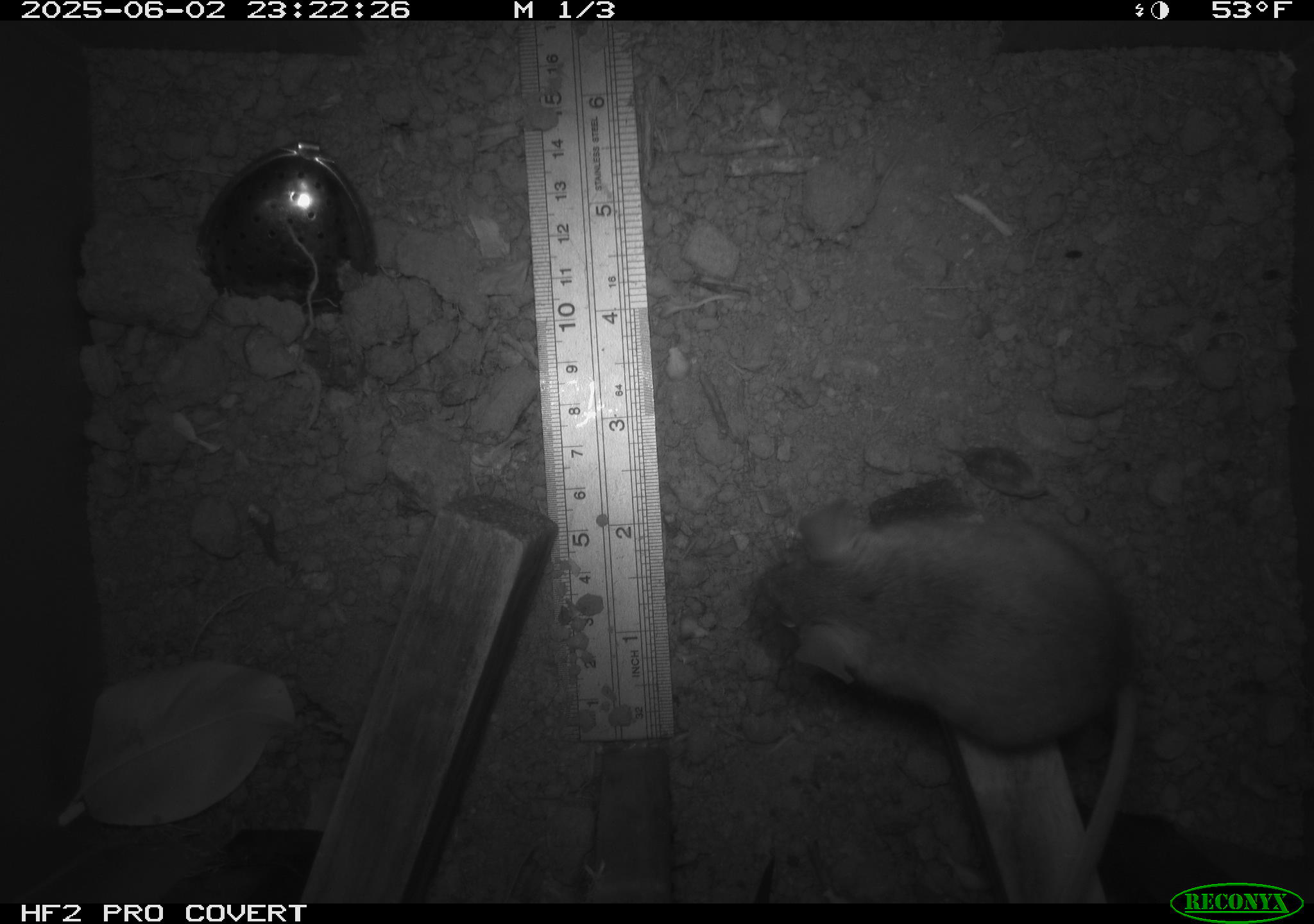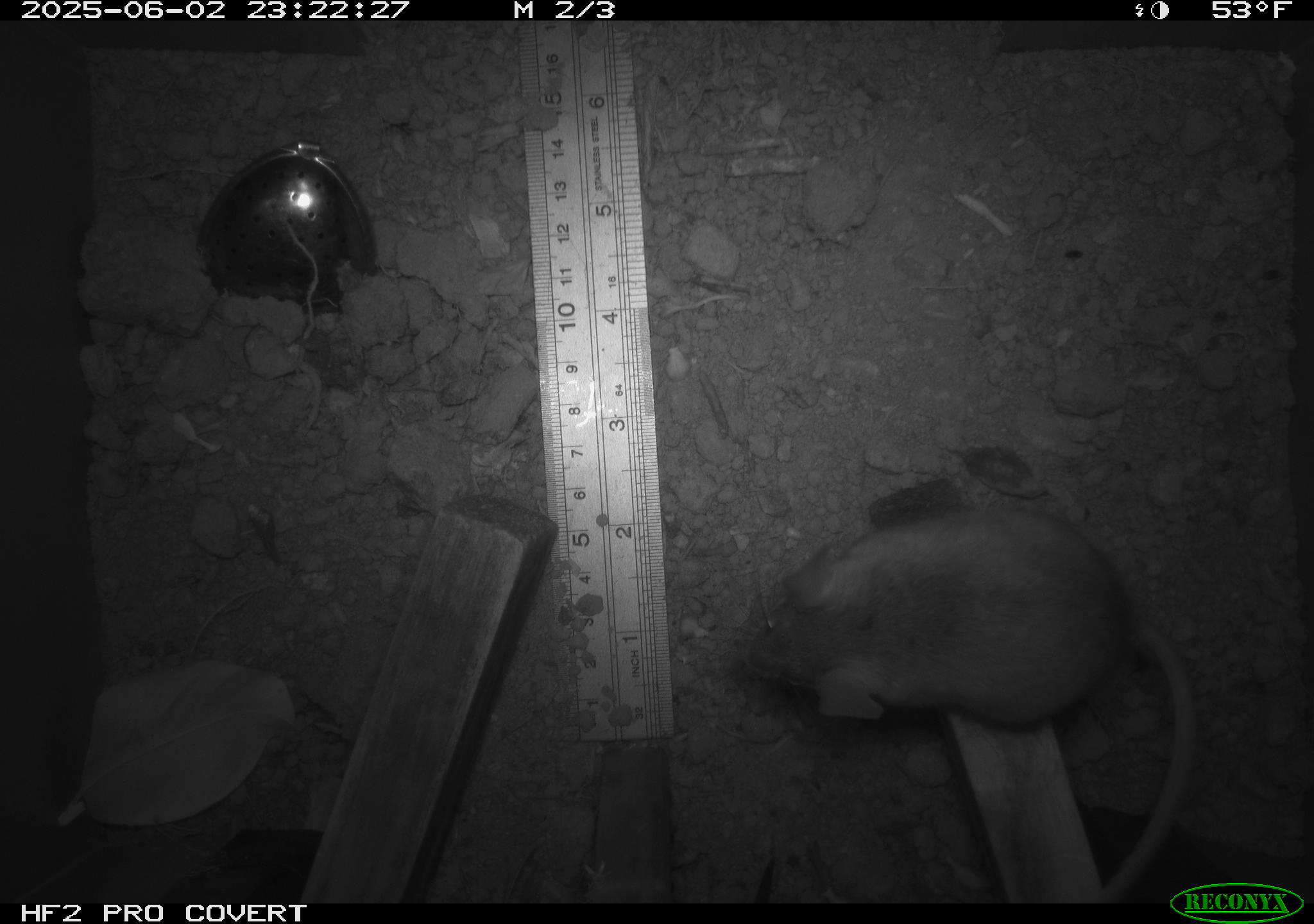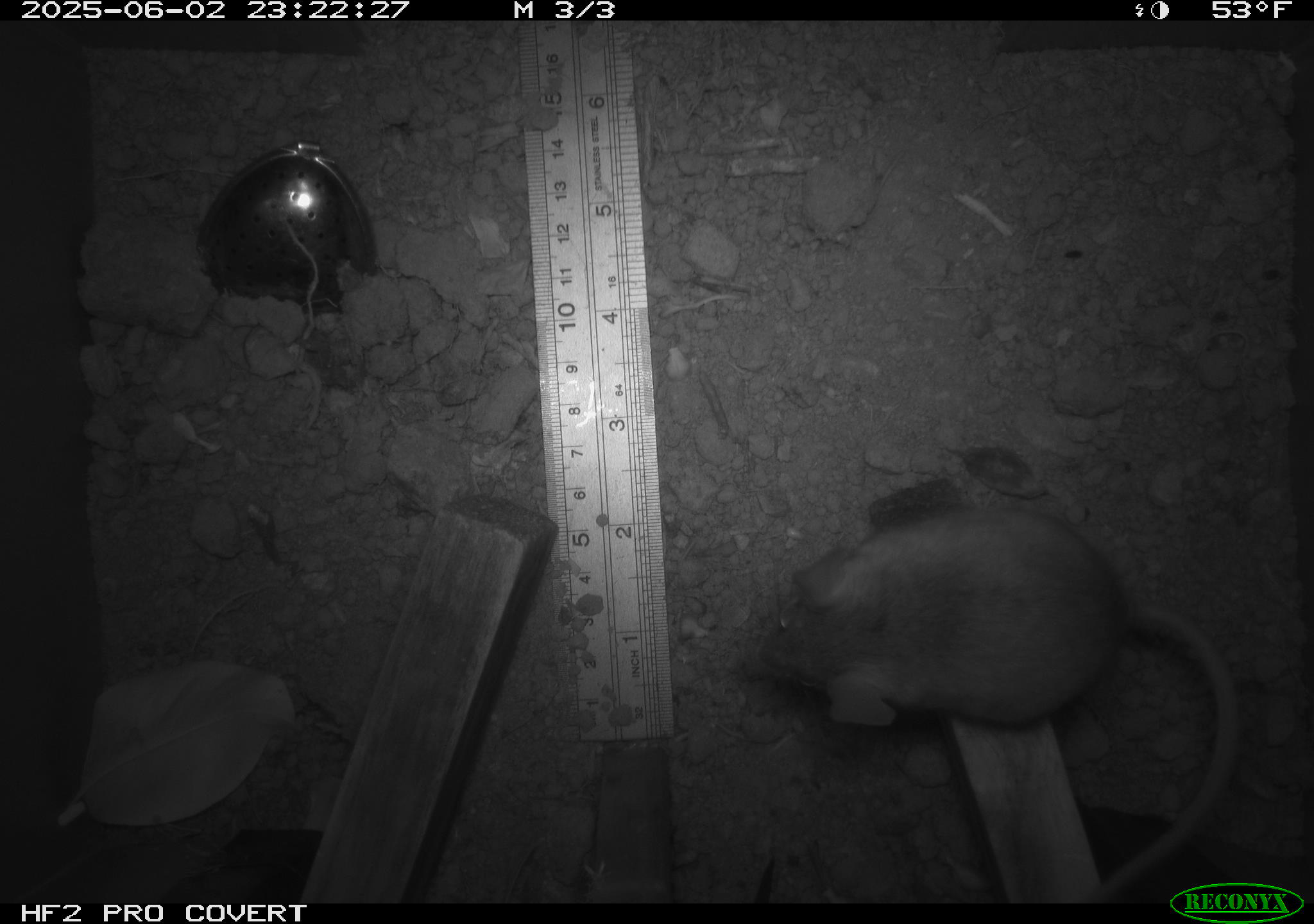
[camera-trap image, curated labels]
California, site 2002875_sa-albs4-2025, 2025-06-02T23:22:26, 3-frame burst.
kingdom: Animalia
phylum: Chordata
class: Mammalia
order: Rodentia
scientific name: Rodentia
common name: mouse species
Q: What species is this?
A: Mouse species (Rodentia).